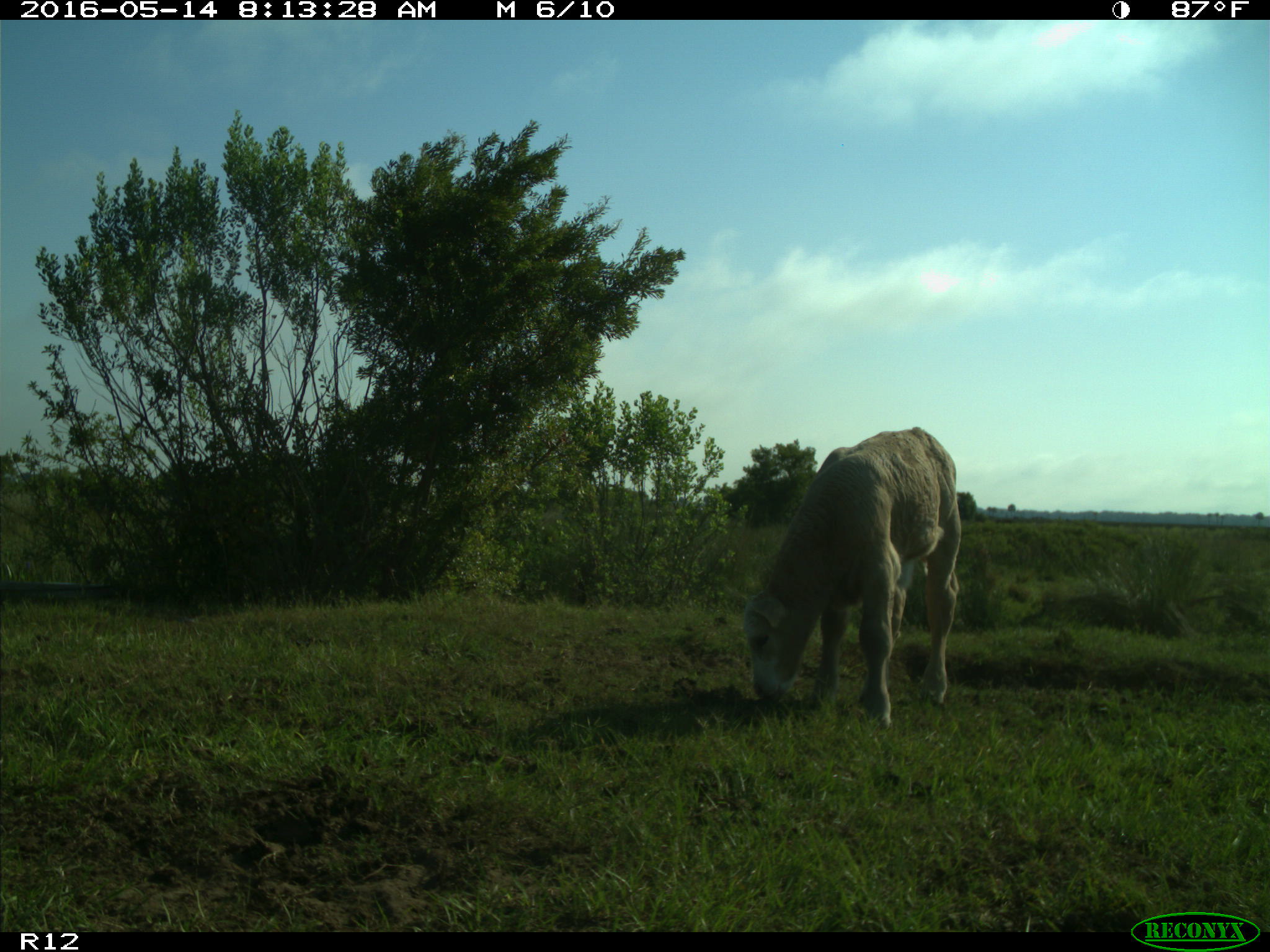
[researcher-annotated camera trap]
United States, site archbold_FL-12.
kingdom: Animalia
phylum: Chordata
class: Mammalia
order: Artiodactyla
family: Bovidae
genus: Bos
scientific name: Bos taurus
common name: domestic cow